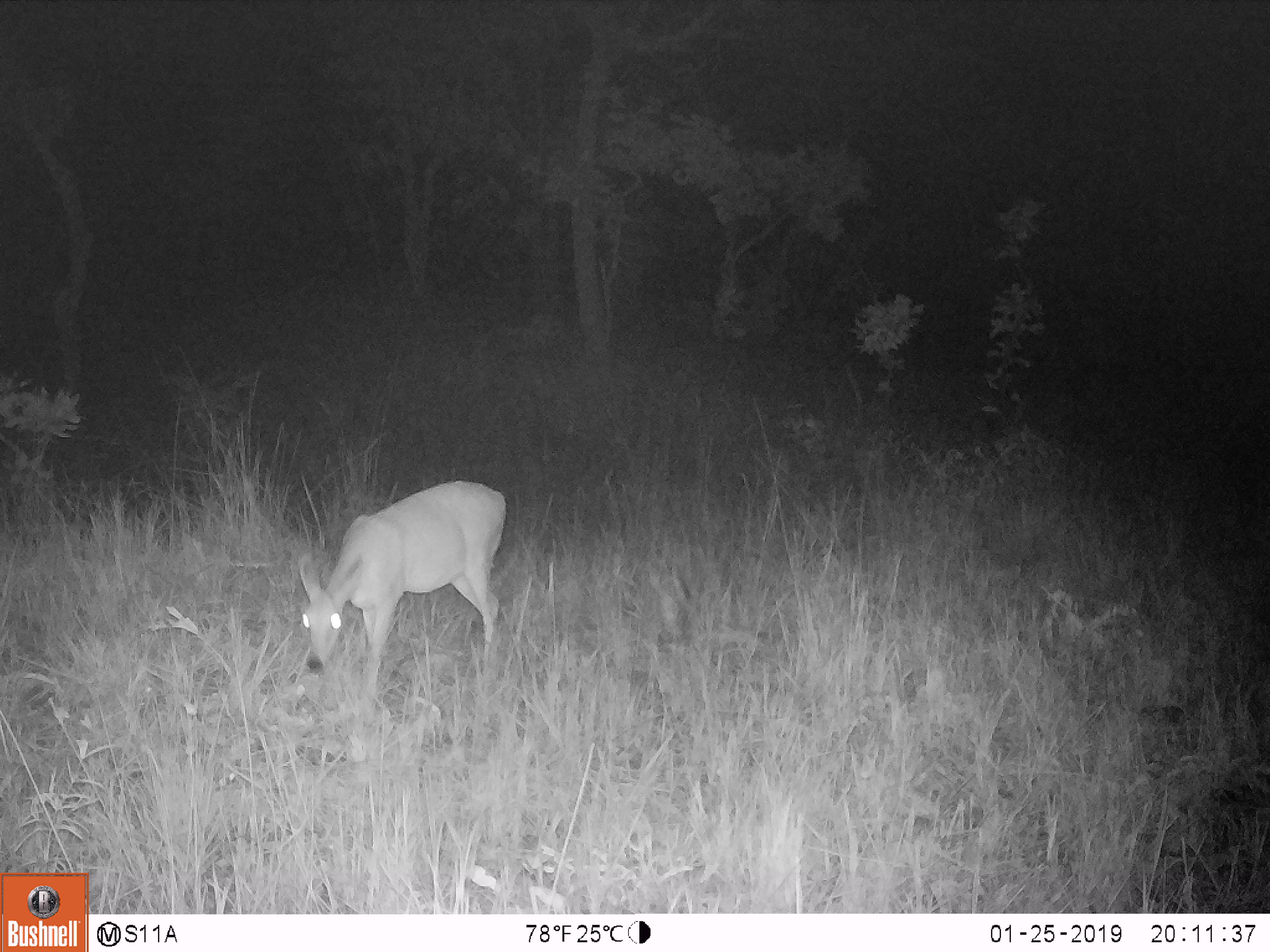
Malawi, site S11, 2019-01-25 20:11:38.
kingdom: Animalia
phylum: Chordata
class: Mammalia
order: Artiodactyla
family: Bovidae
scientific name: Antilopinae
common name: small antelope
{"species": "small antelope (Antilopinae)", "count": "1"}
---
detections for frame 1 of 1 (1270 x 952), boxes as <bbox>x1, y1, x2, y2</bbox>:
small antelope: <bbox>292, 468, 519, 725</bbox>